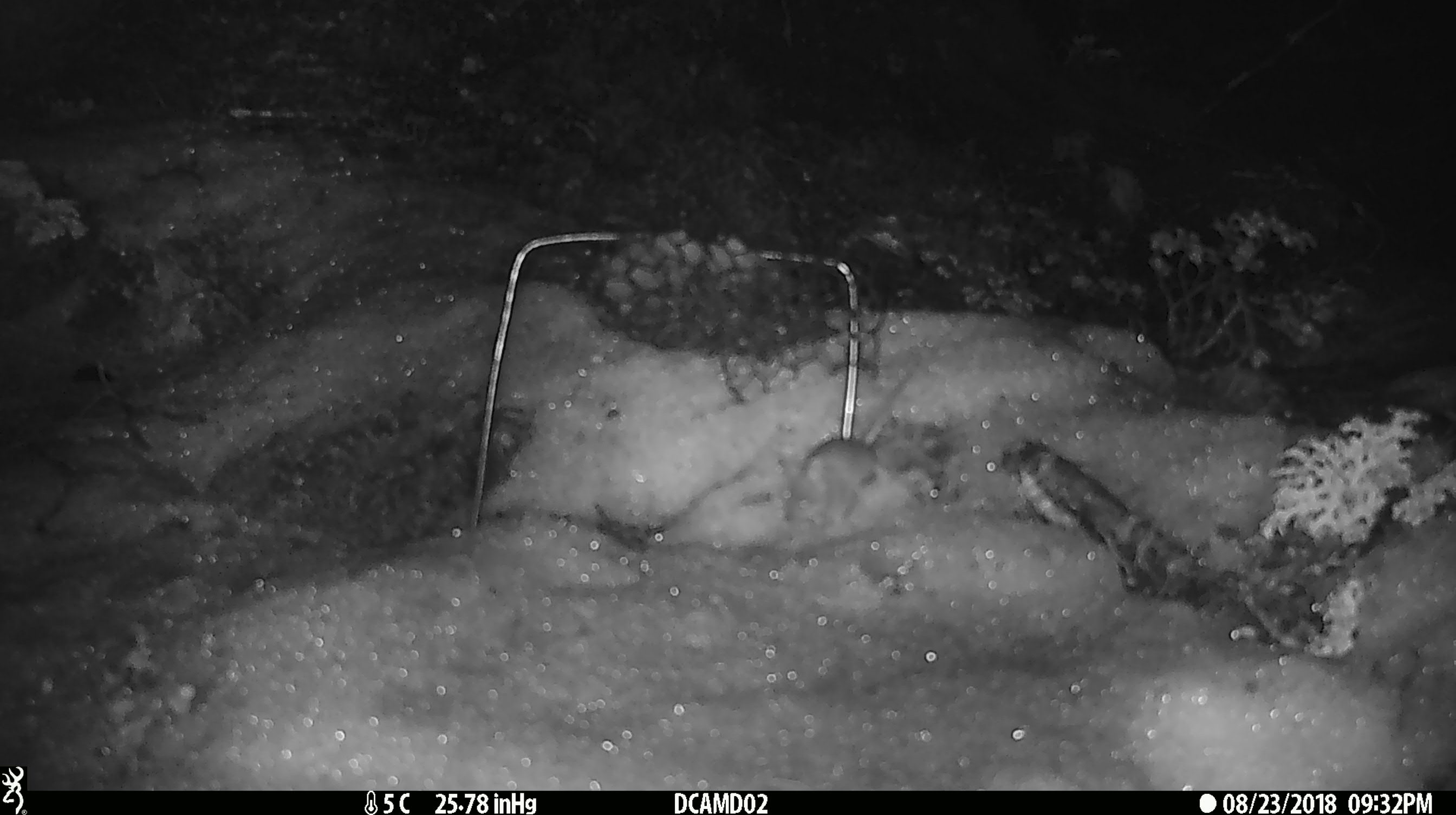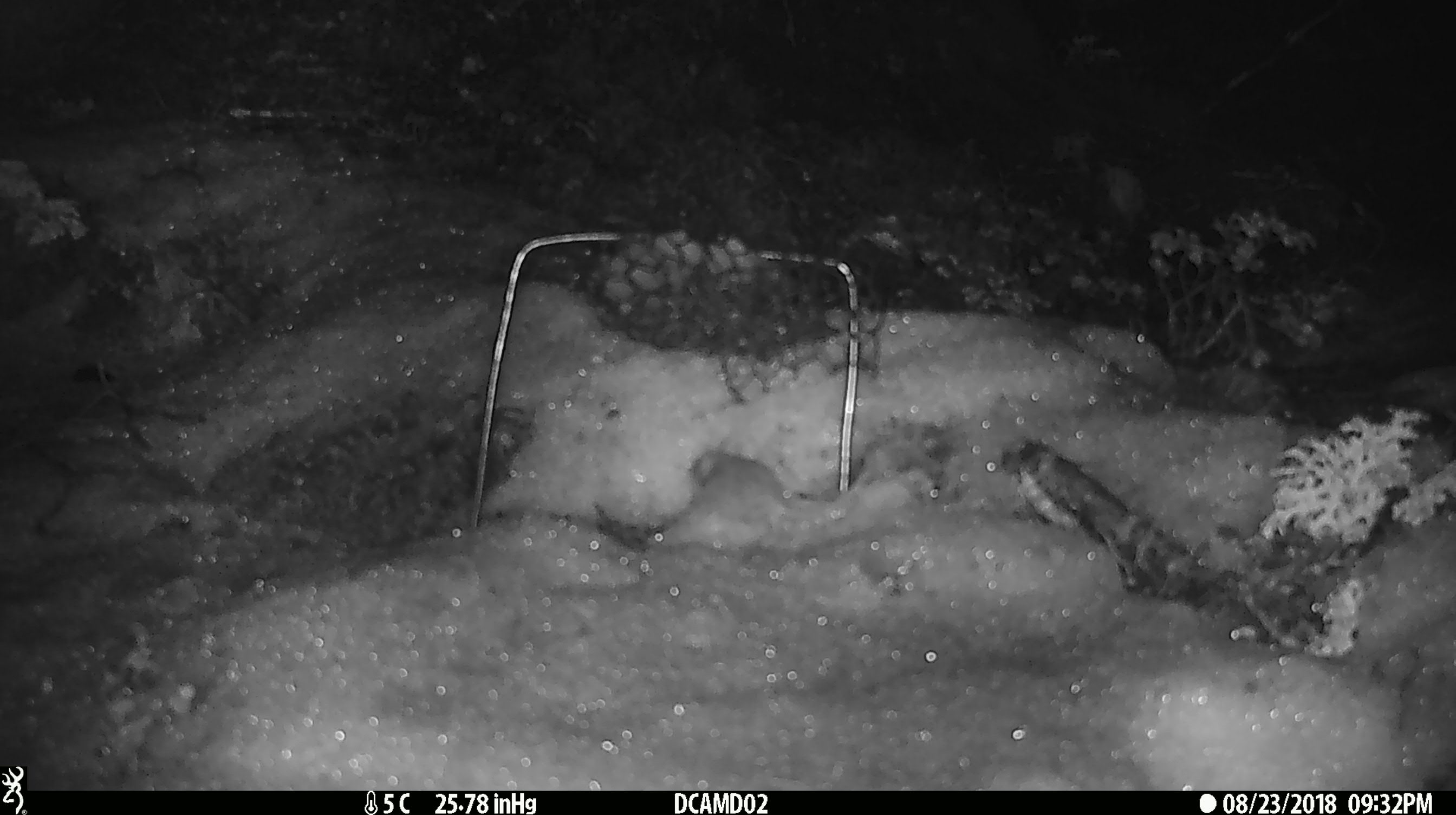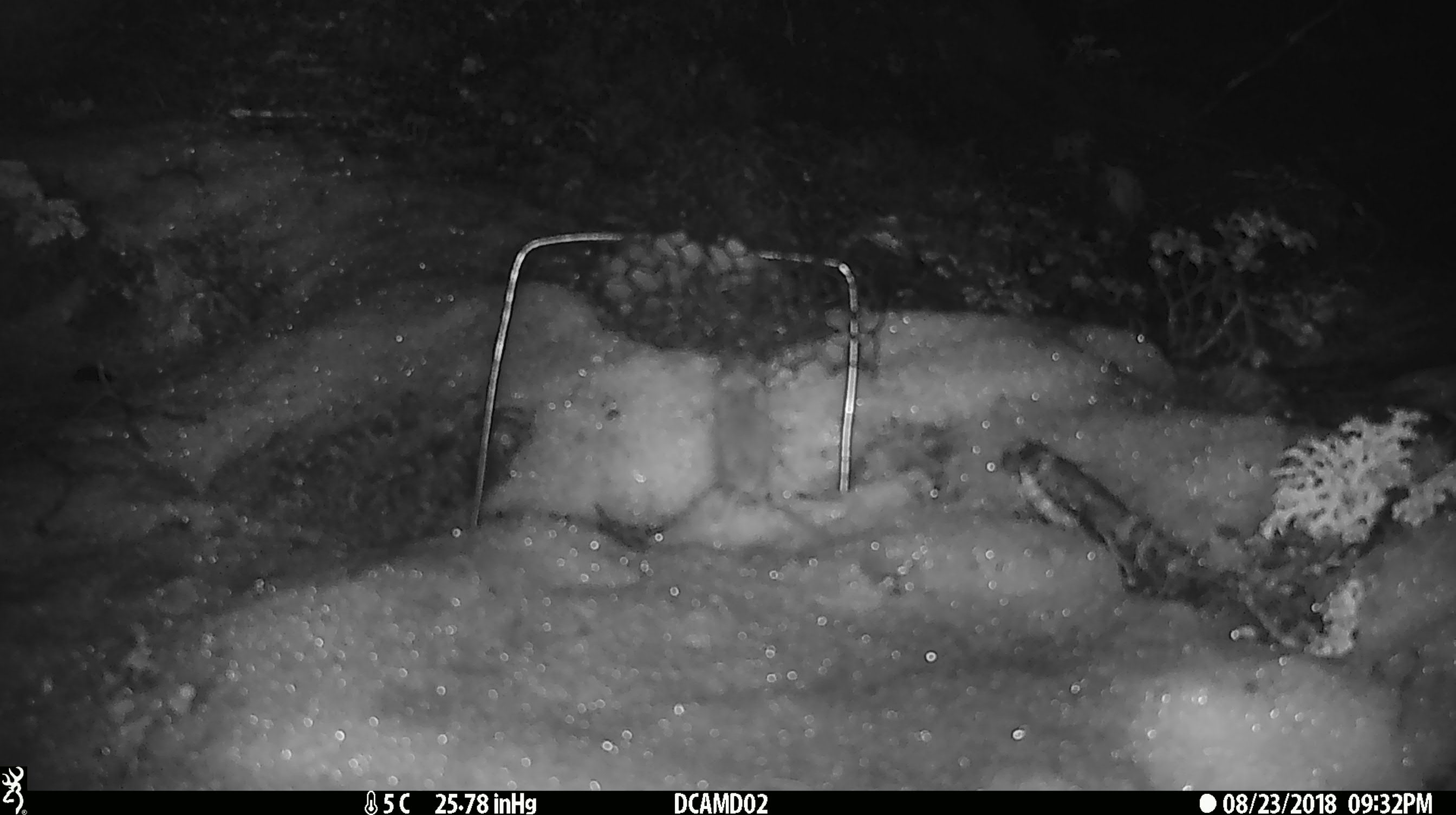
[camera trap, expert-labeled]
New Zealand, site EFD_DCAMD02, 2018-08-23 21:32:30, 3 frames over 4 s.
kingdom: Animalia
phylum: Chordata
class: Mammalia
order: Rodentia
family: Muridae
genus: Mus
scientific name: Mus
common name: mouse